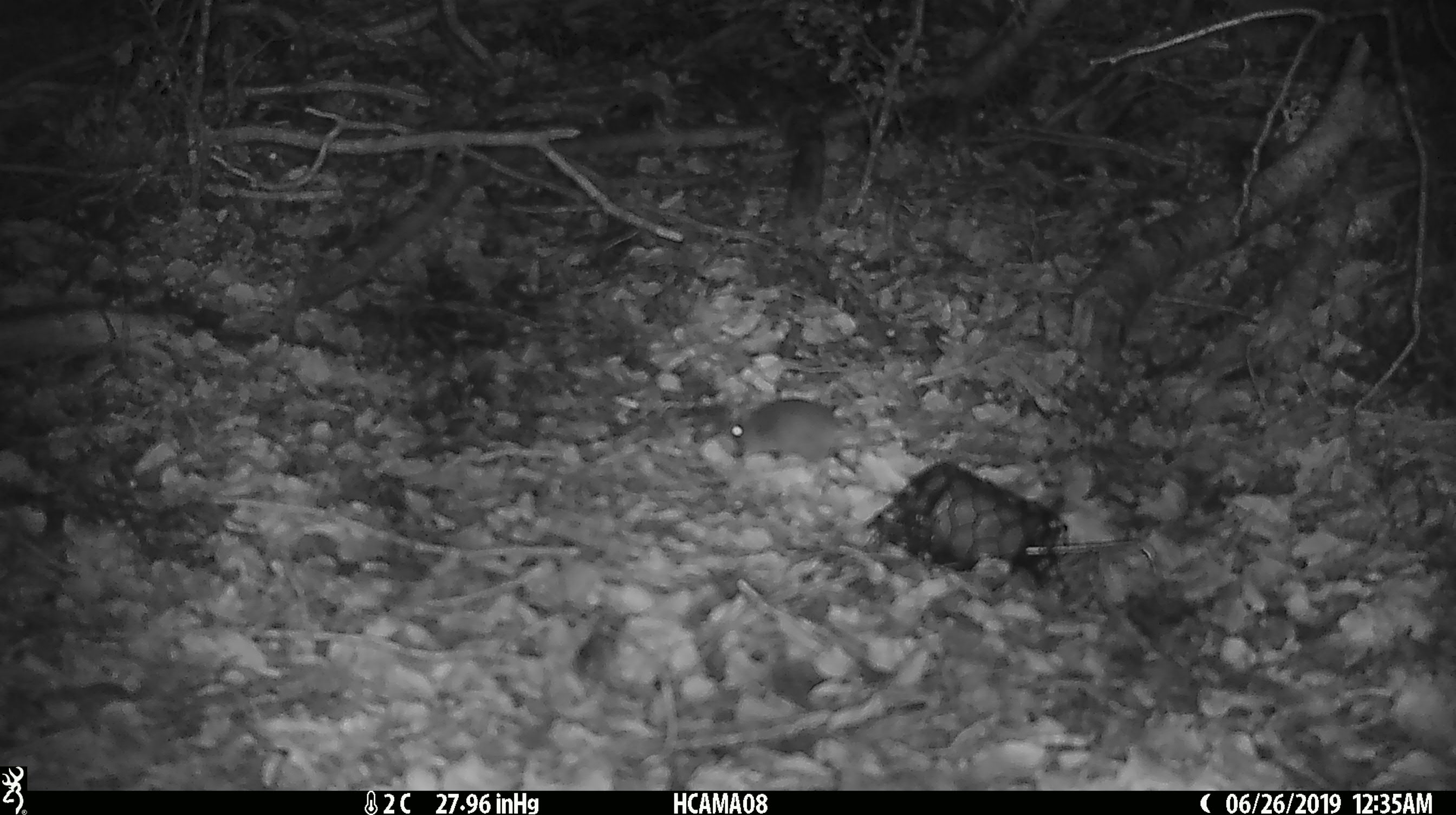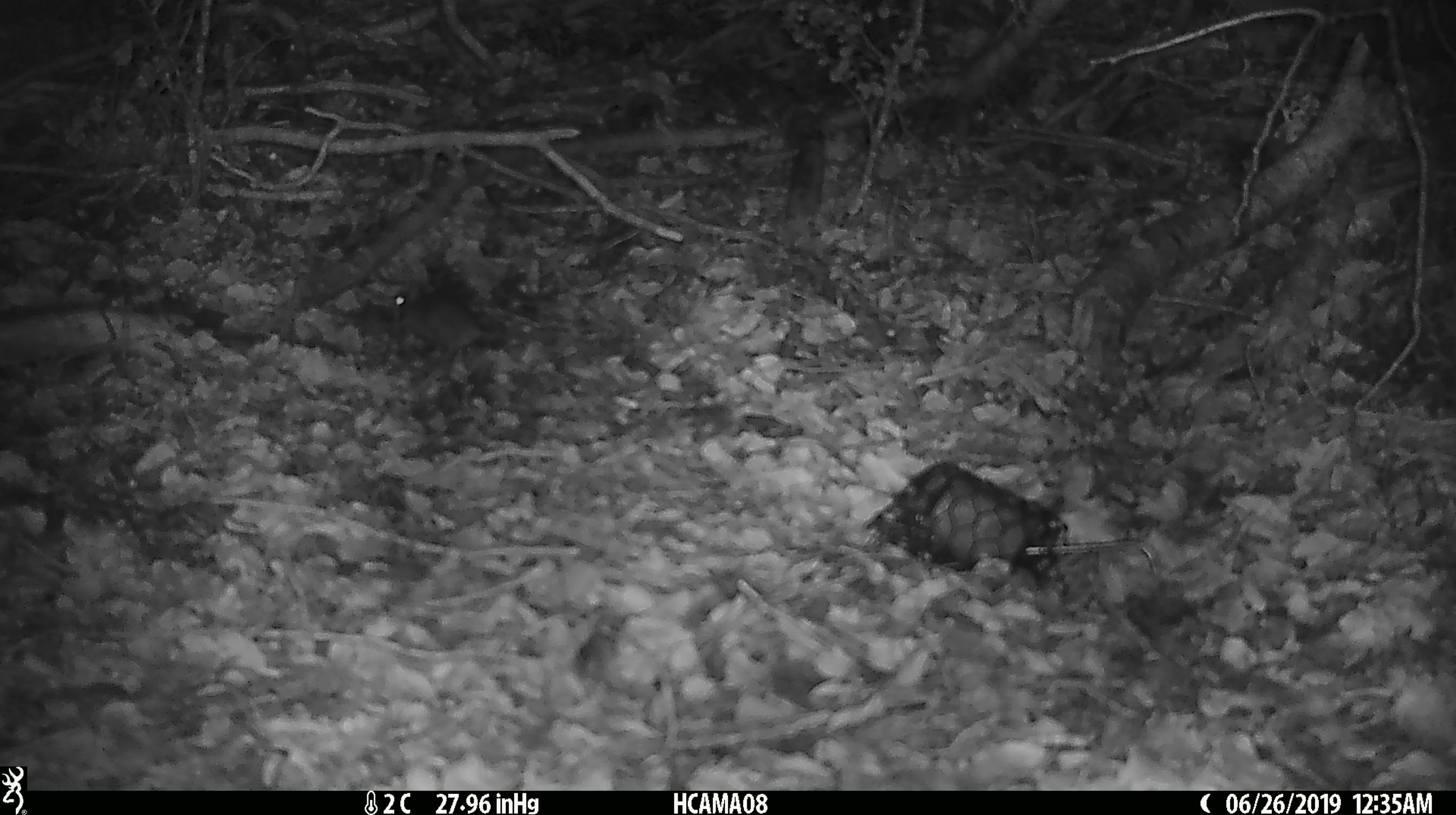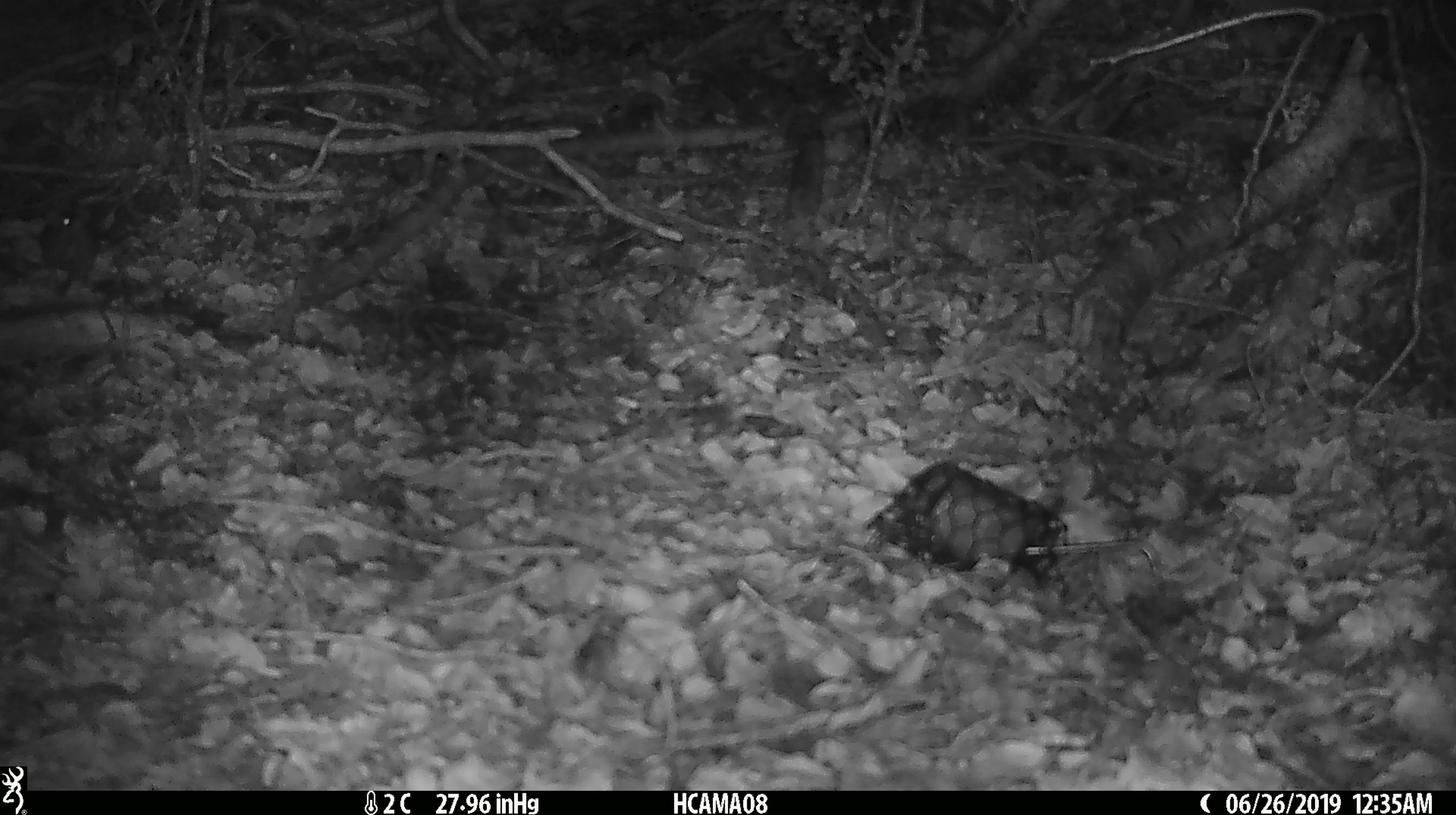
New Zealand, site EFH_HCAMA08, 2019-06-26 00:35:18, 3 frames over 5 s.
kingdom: Animalia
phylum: Chordata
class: Mammalia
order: Rodentia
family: Muridae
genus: Mus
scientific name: Mus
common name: mouse